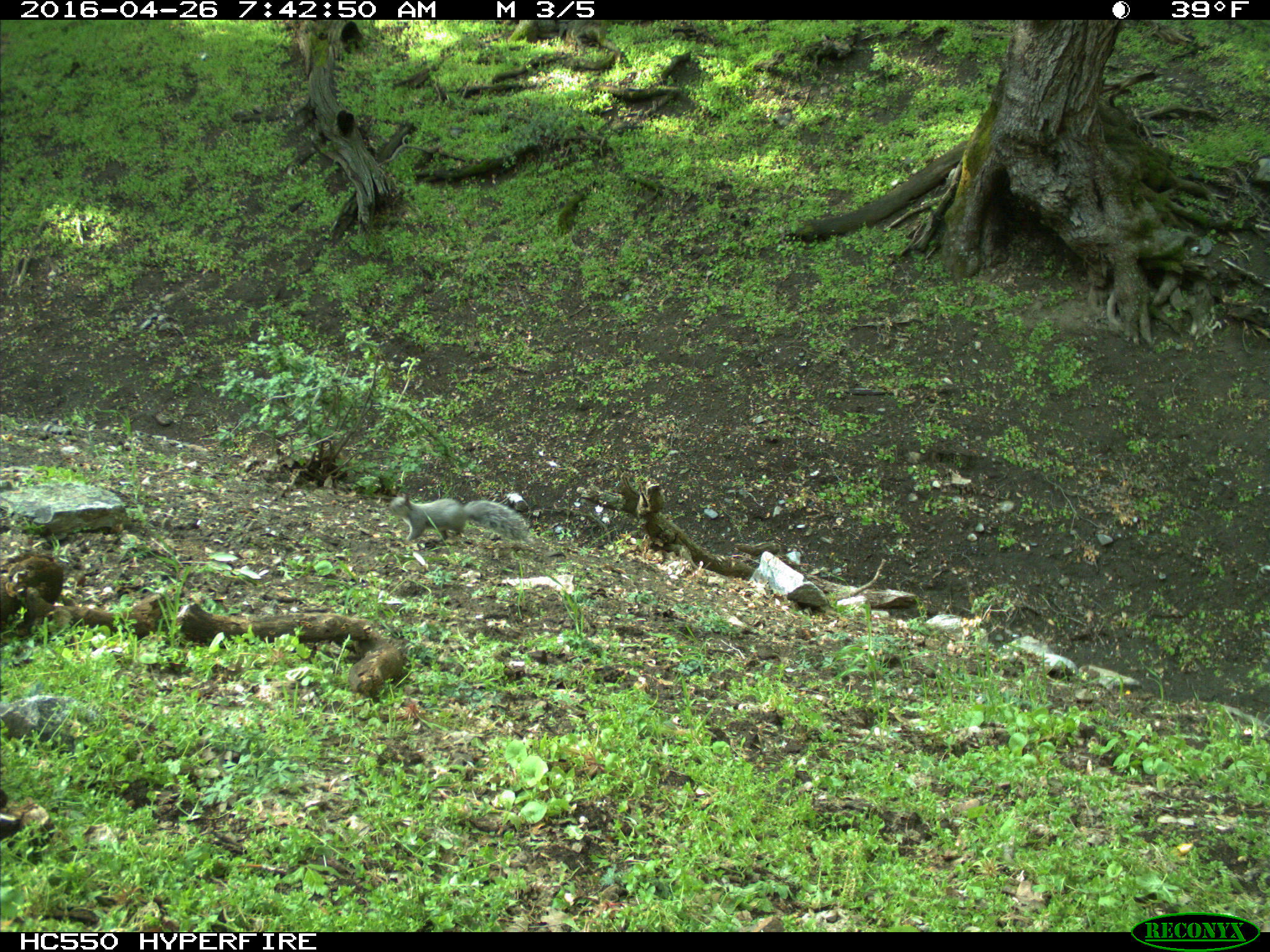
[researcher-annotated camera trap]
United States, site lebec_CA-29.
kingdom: Animalia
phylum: Chordata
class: Mammalia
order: Rodentia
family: Sciuridae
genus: Sciurus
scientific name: Sciurus carolinensis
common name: eastern gray squirrel